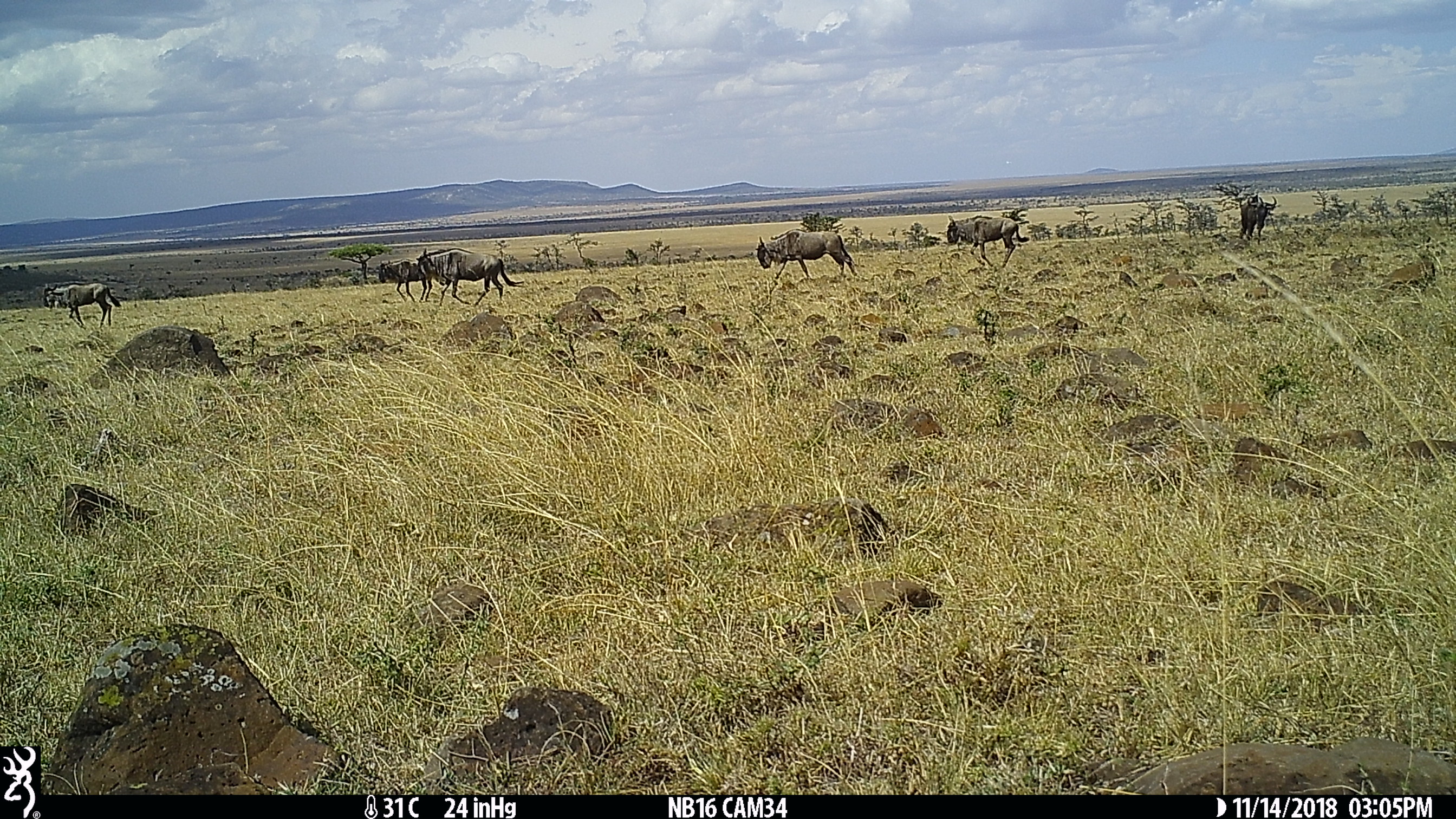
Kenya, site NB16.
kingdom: Animalia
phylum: Chordata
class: Mammalia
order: Artiodactyla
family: Bovidae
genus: Connochaetes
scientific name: Connochaetes taurinus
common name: blue wildebeest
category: wildebeest